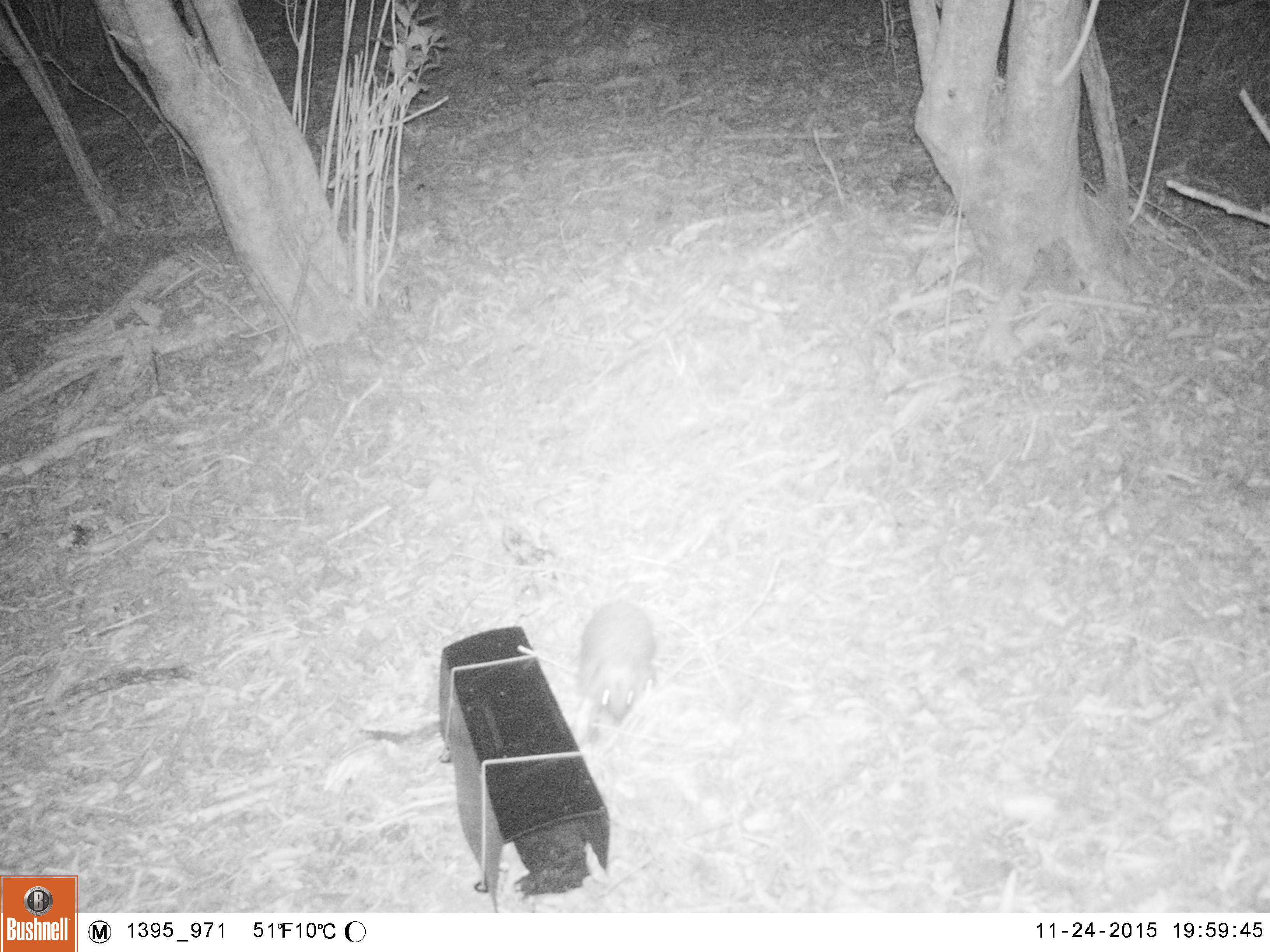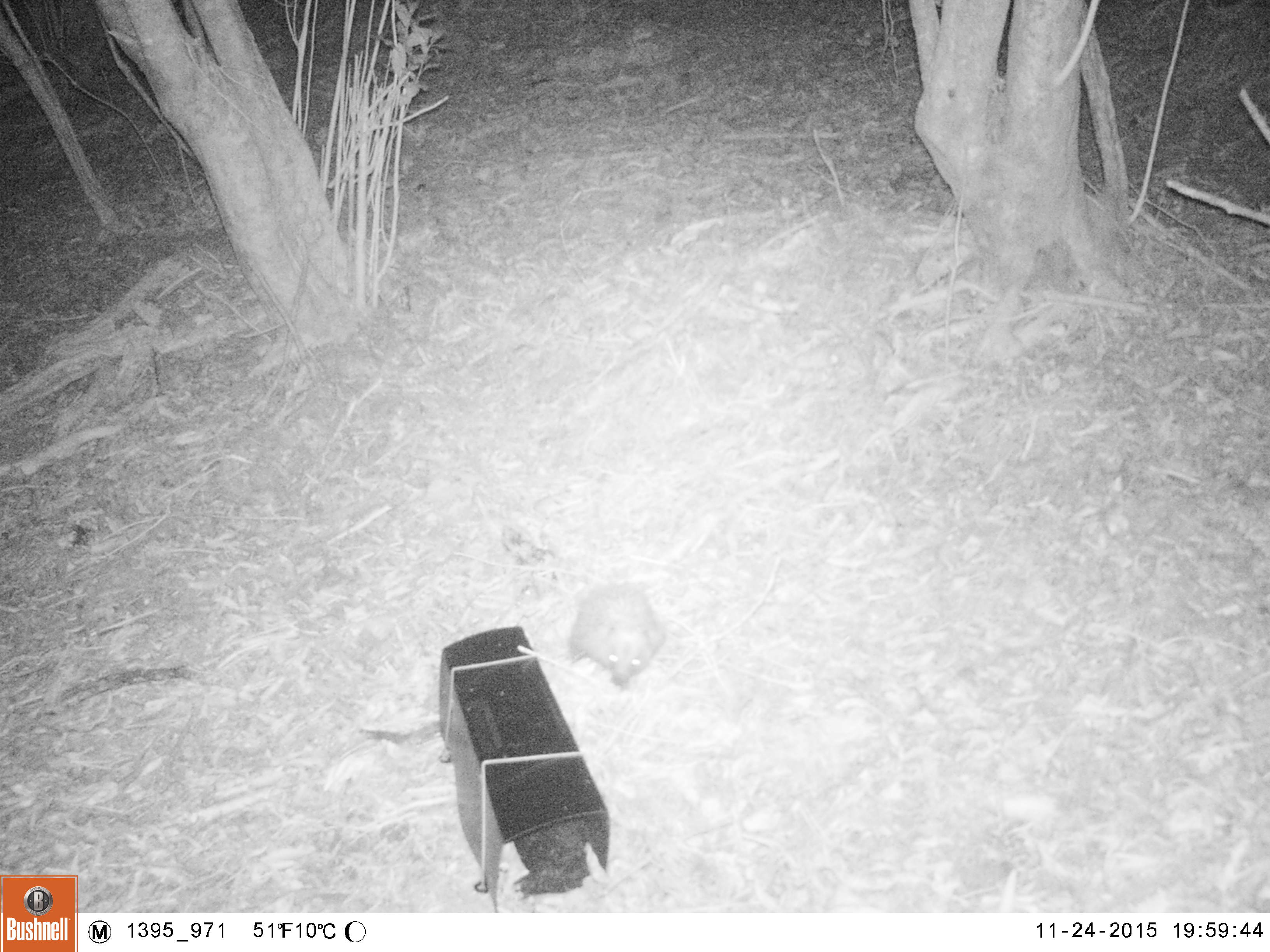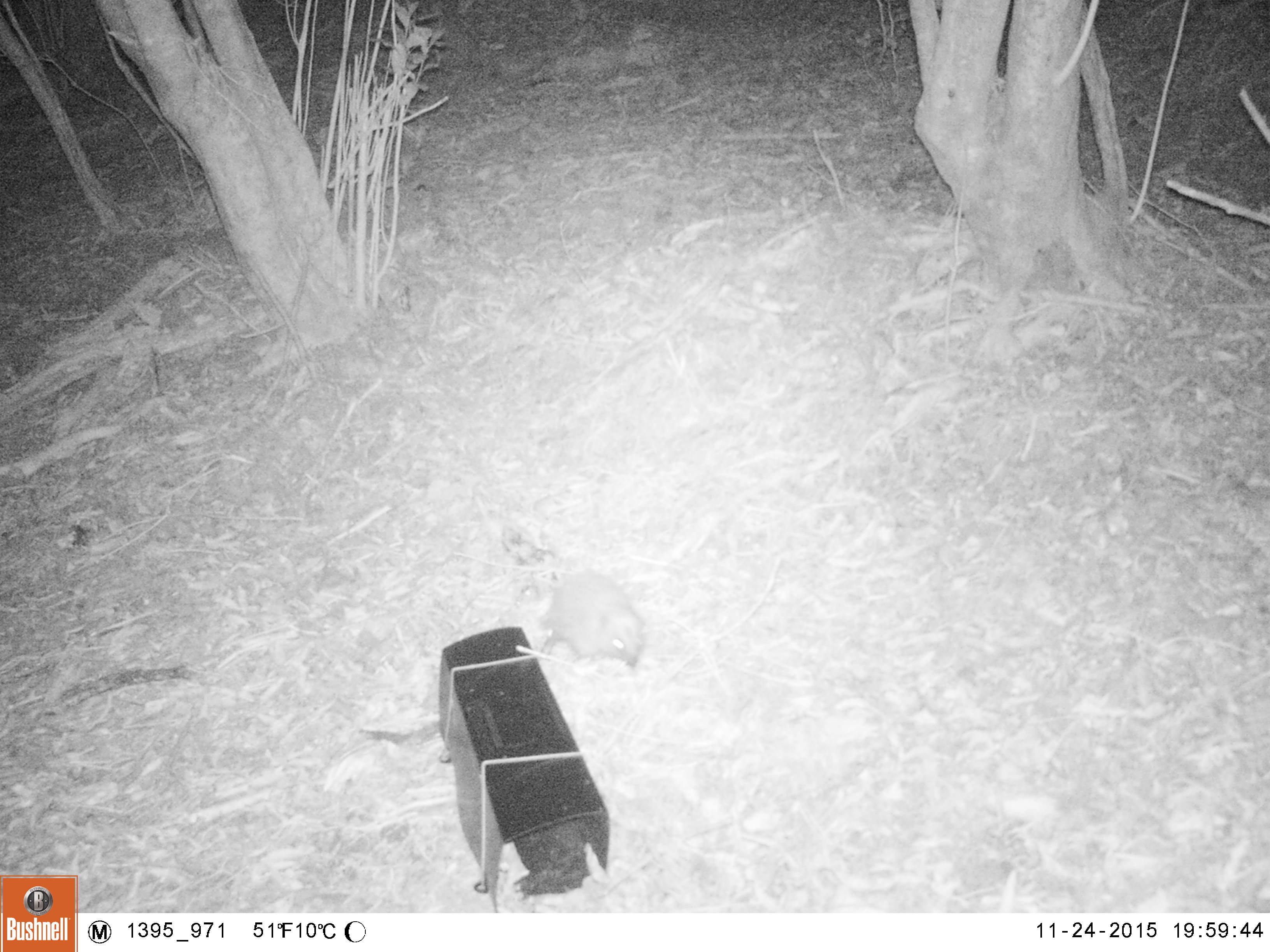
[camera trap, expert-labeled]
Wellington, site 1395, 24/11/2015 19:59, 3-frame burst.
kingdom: Animalia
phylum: Chordata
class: Mammalia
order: Eulipotyphla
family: Erinaceidae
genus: Erinaceus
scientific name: Erinaceus europaeus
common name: hedgehog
Hedgehog (Erinaceus europaeus).